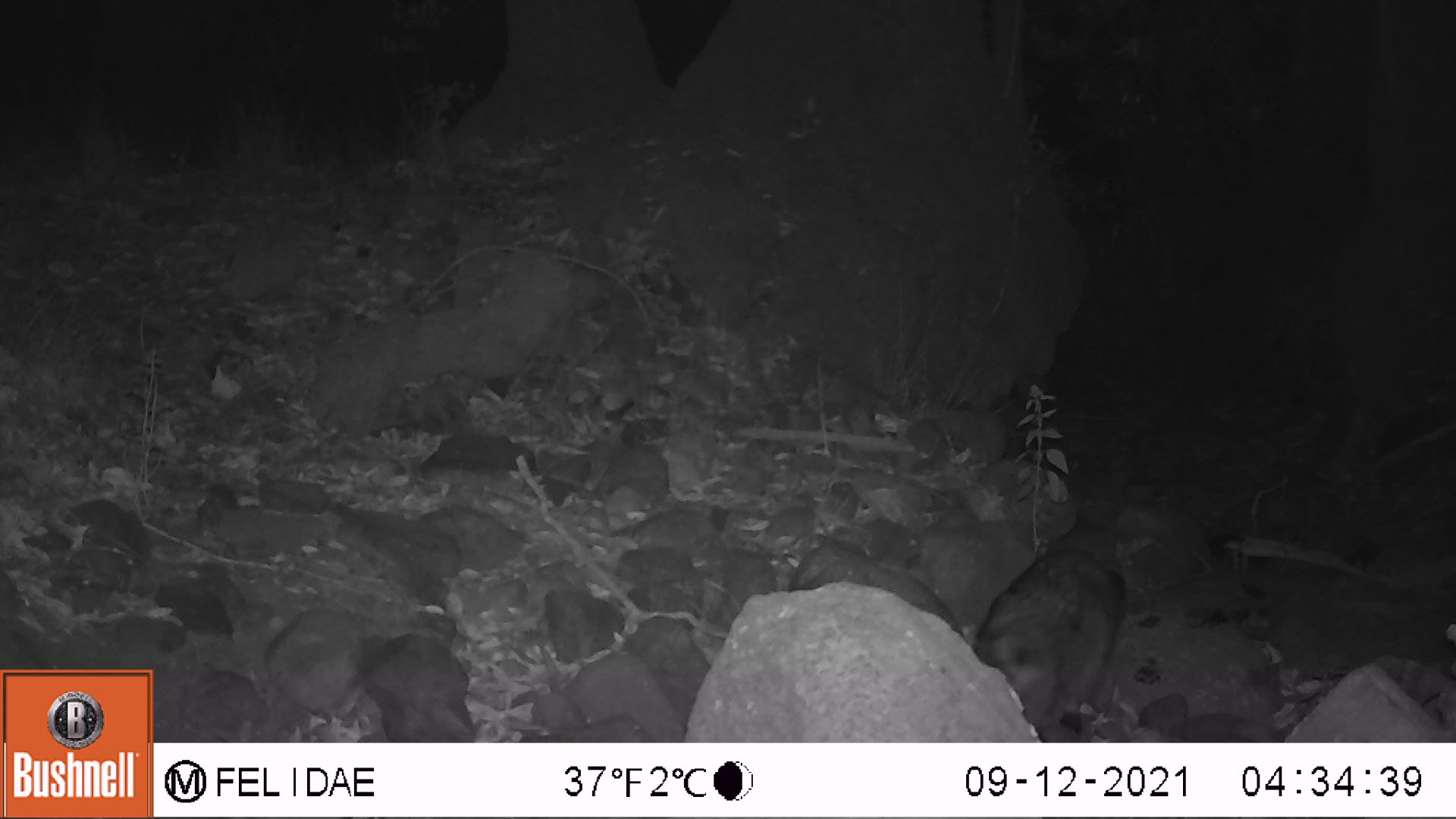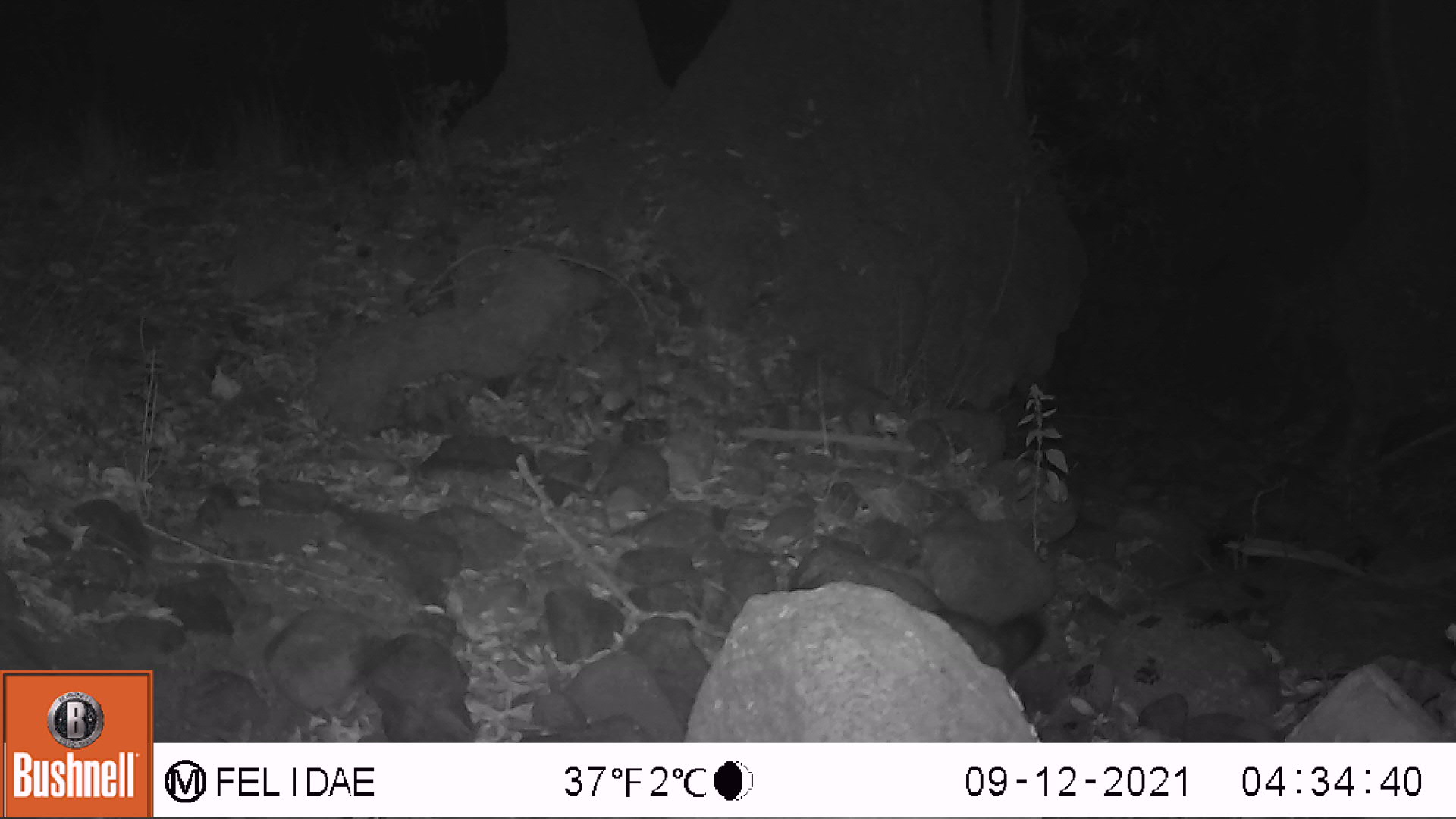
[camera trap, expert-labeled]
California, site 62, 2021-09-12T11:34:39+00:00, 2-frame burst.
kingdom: Animalia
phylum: Chordata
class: Mammalia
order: Carnivora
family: Procyonidae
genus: Procyon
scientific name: Procyon lotor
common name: raccoon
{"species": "raccoon (Procyon lotor)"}